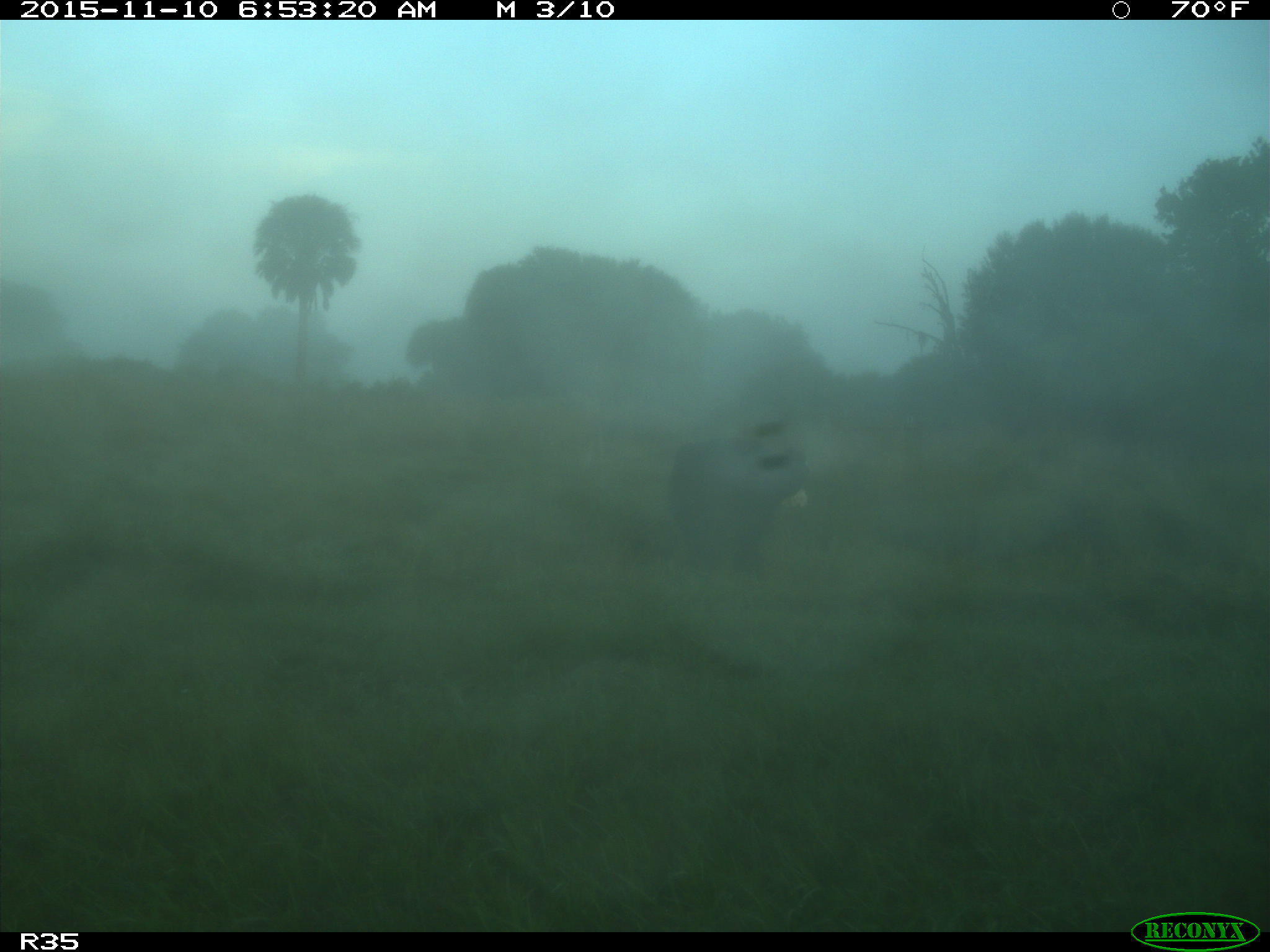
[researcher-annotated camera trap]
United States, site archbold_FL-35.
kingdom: Animalia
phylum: Chordata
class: Mammalia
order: Artiodactyla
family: Bovidae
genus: Bos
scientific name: Bos taurus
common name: domestic cow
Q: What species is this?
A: Bos taurus (domestic cow).